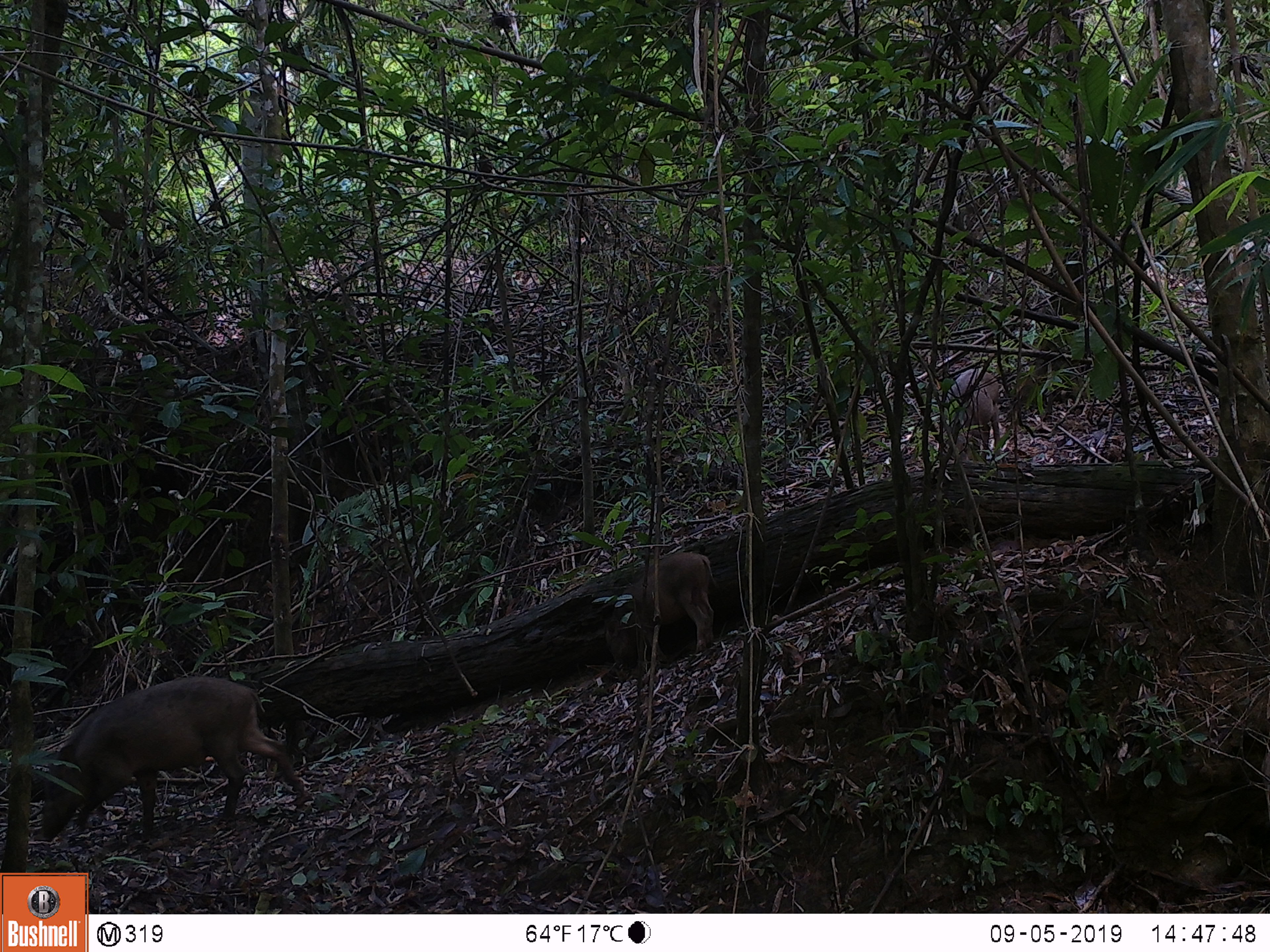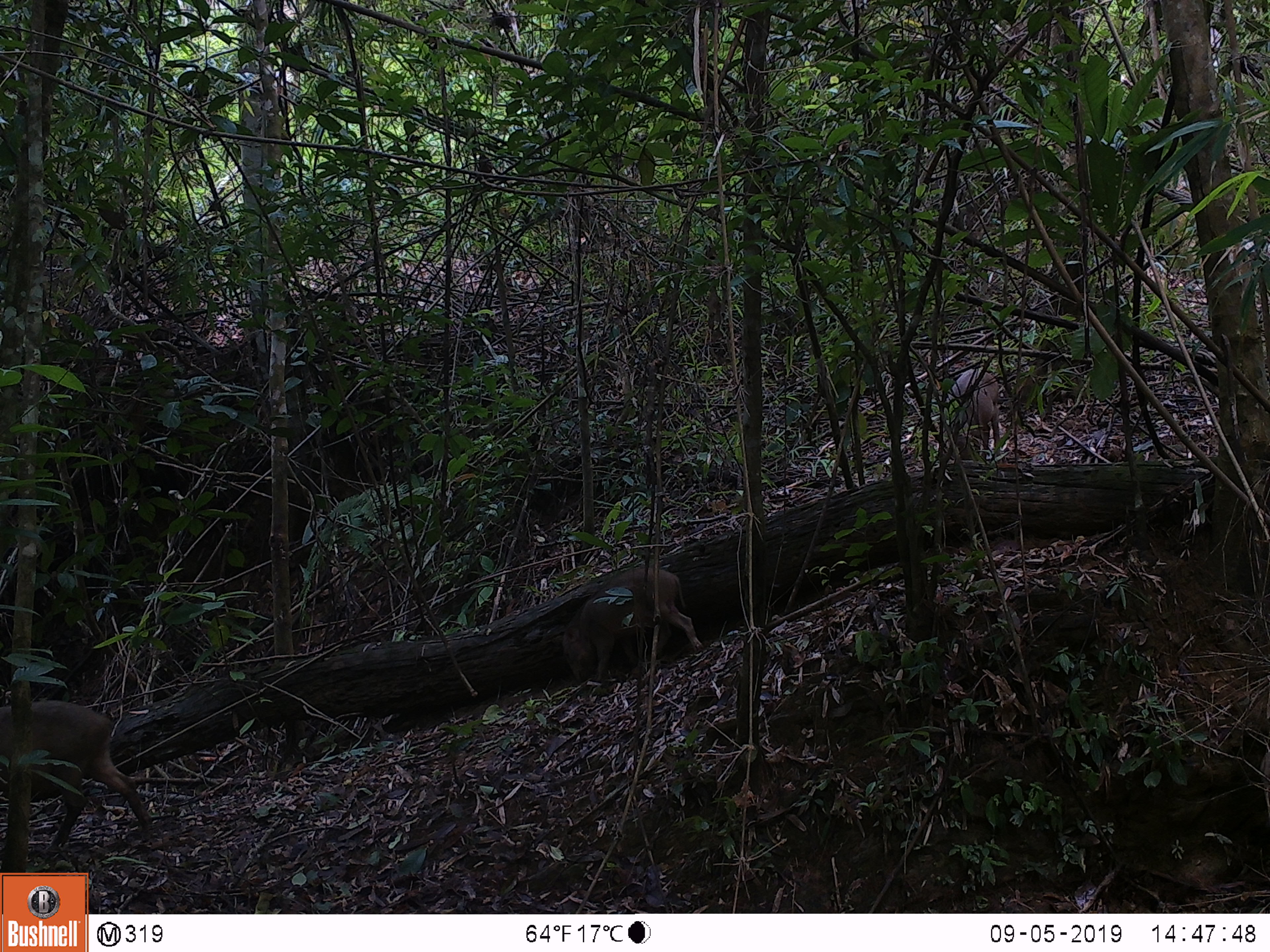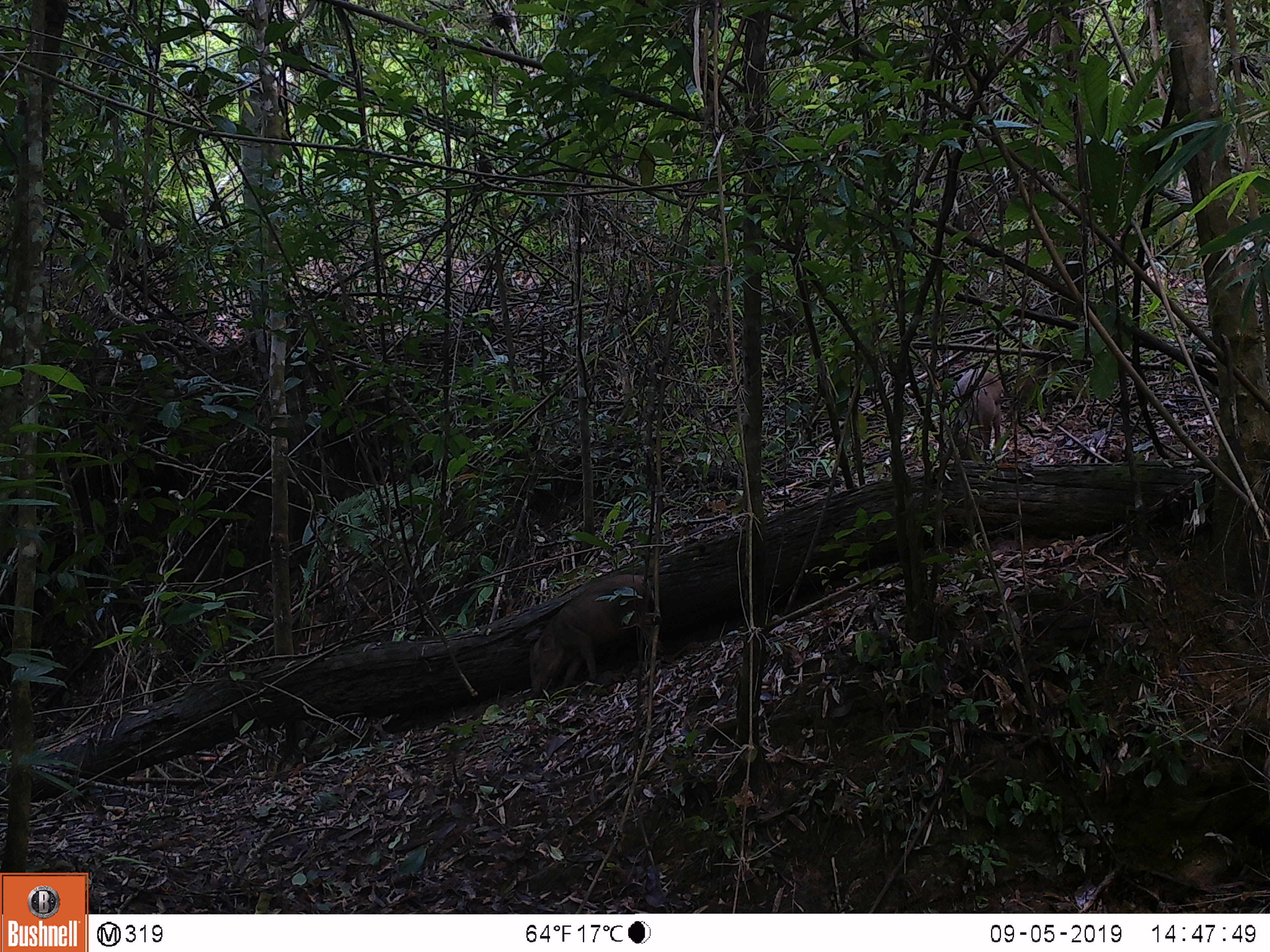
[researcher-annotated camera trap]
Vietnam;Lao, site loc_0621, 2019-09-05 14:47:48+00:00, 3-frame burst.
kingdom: Animalia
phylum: Chordata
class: Mammalia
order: Artiodactyla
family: Suidae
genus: Sus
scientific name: Sus scrofa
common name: eurasian wild pig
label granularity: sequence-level